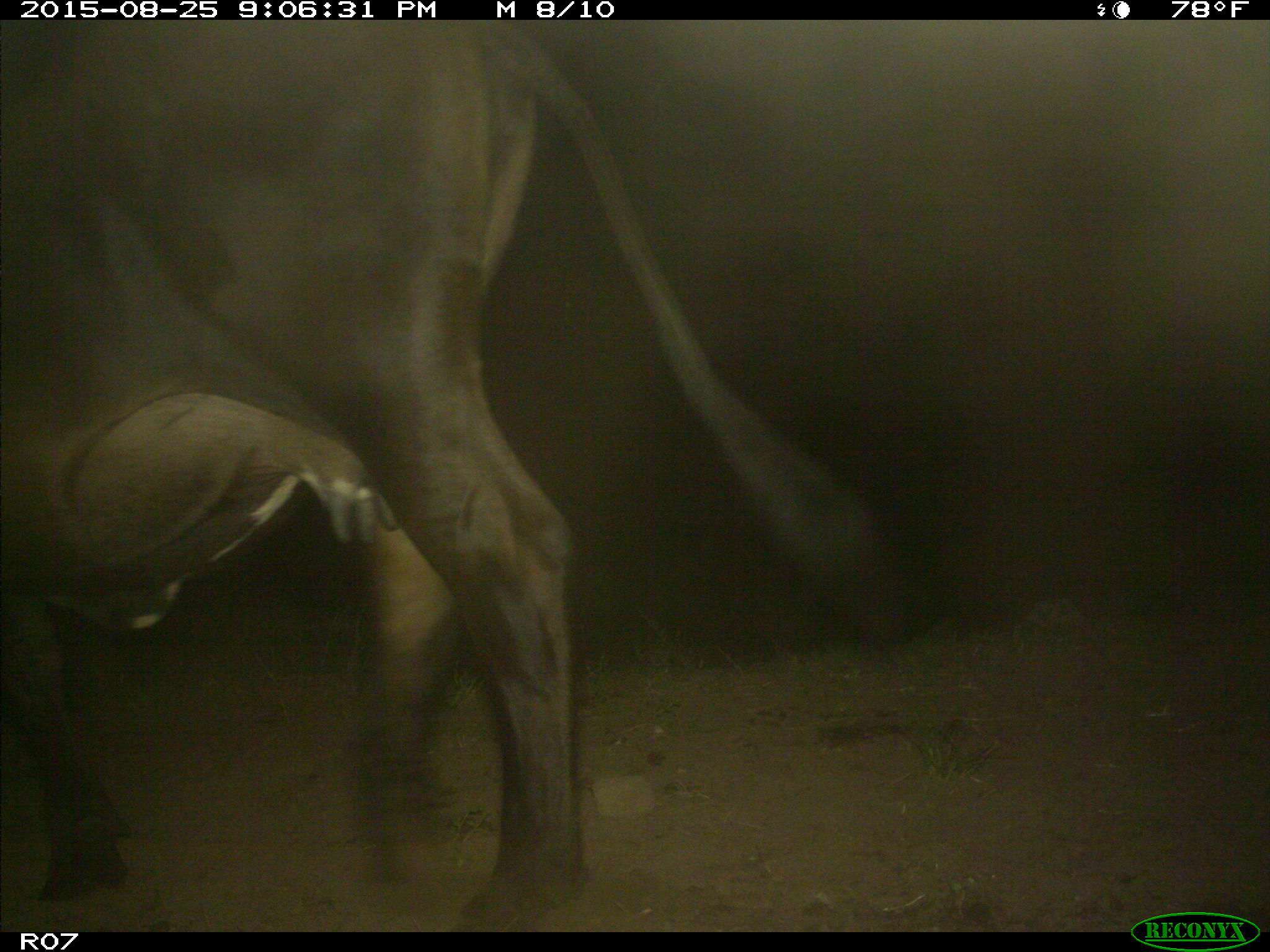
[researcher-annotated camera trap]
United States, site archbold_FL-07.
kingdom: Animalia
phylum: Chordata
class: Mammalia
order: Artiodactyla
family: Bovidae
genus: Bos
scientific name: Bos taurus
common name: domestic cow